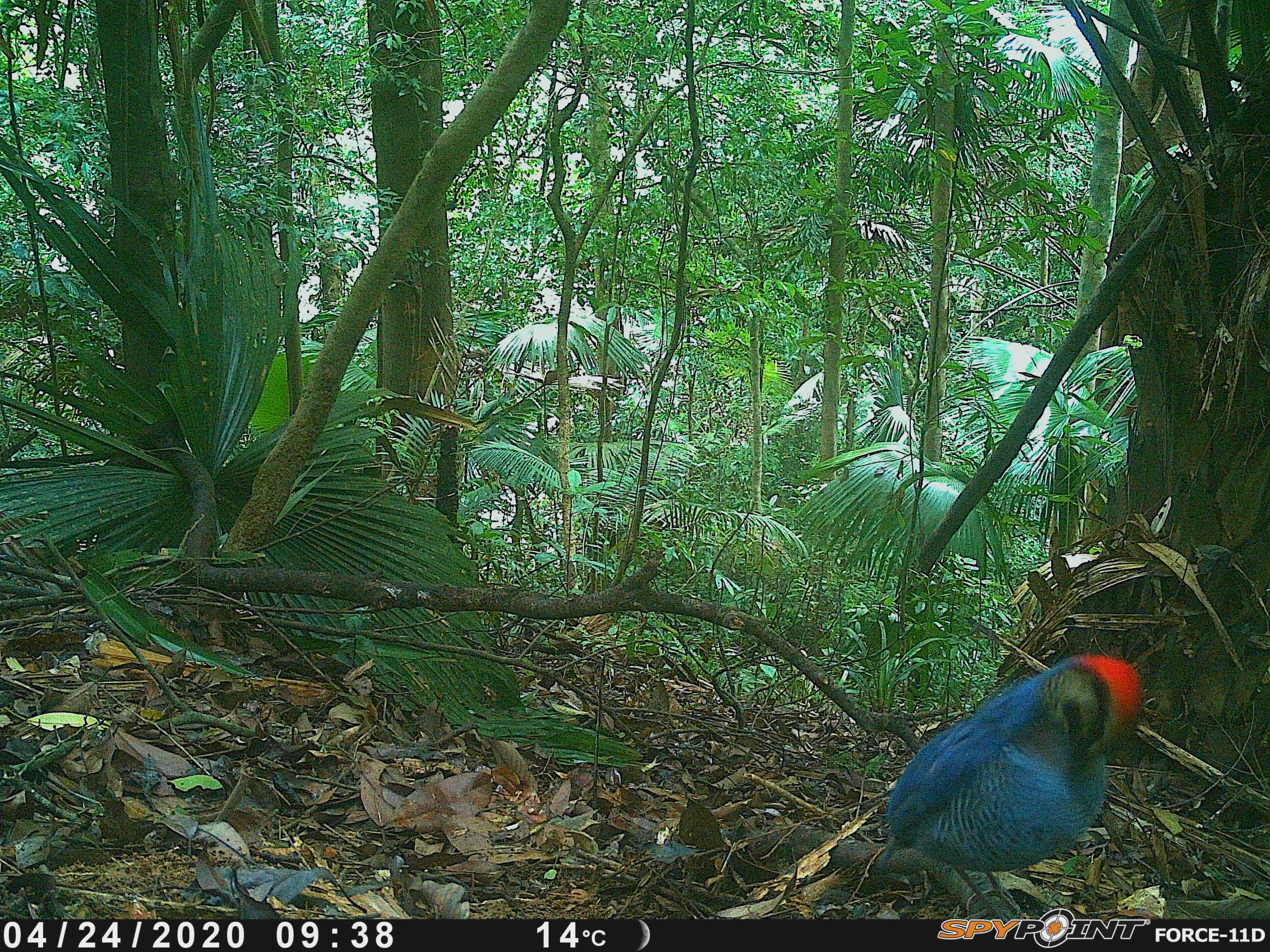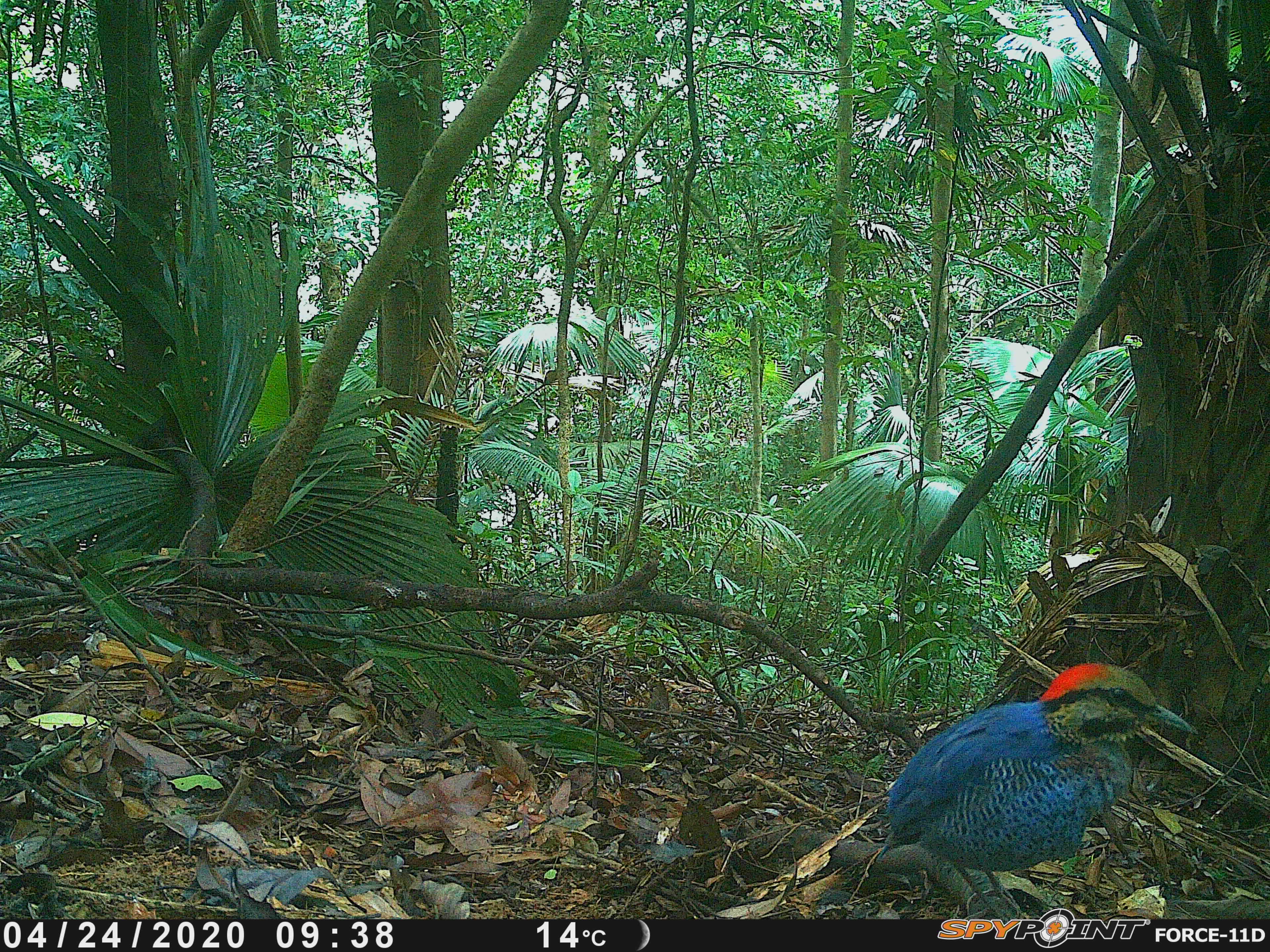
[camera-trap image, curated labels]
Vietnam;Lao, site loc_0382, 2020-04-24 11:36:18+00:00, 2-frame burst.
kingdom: Animalia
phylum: Chordata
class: Aves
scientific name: Aves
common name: bird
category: unidentified bird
Unidentified bird (bird) (Aves). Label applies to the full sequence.